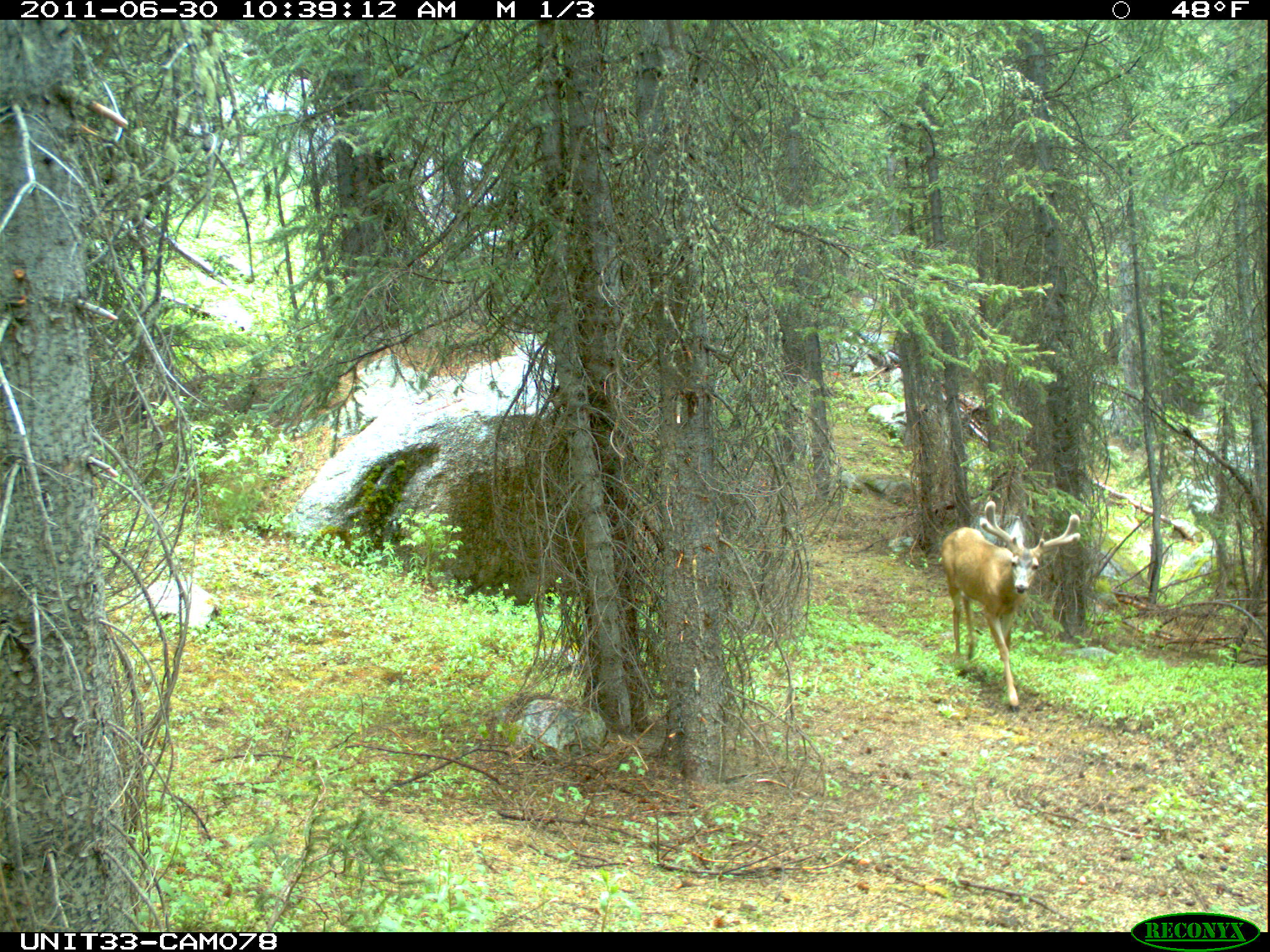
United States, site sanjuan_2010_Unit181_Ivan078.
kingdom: Animalia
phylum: Chordata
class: Mammalia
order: Artiodactyla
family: Cervidae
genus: Odocoileus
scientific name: Odocoileus hemionus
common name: mule deer